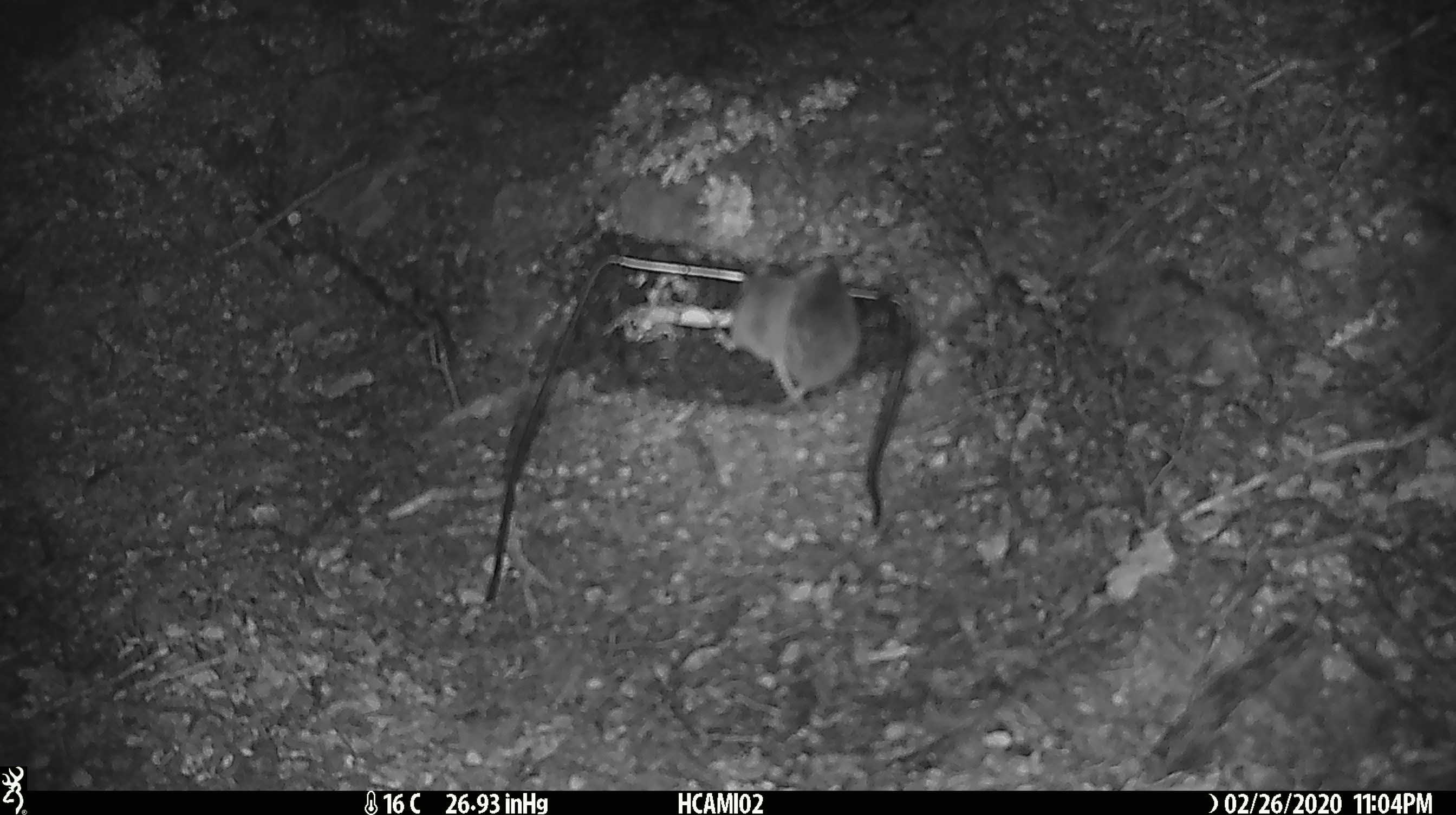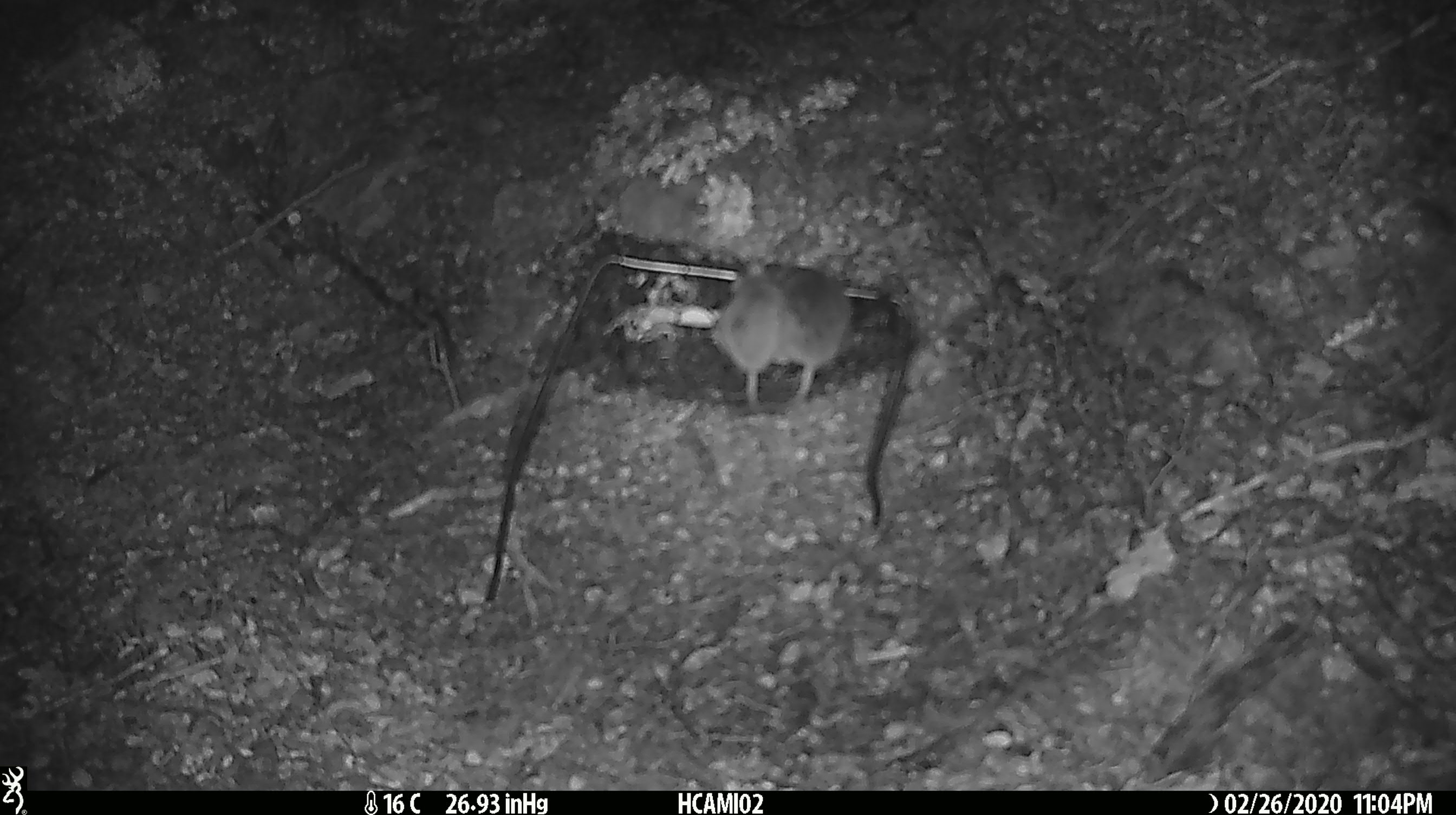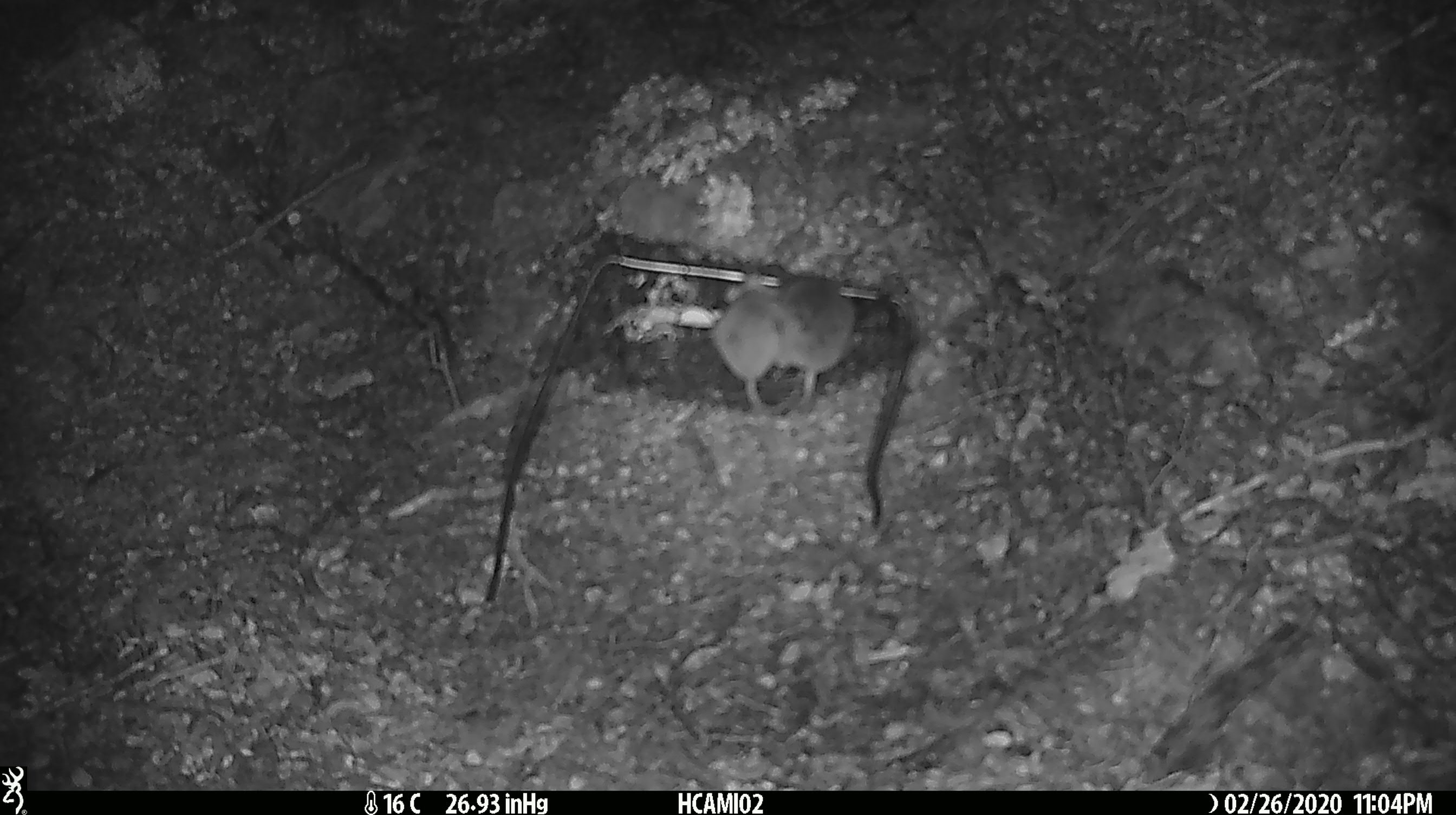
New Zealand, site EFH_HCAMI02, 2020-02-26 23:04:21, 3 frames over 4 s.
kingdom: Animalia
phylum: Chordata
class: Mammalia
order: Rodentia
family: Muridae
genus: Mus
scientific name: Mus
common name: mouse